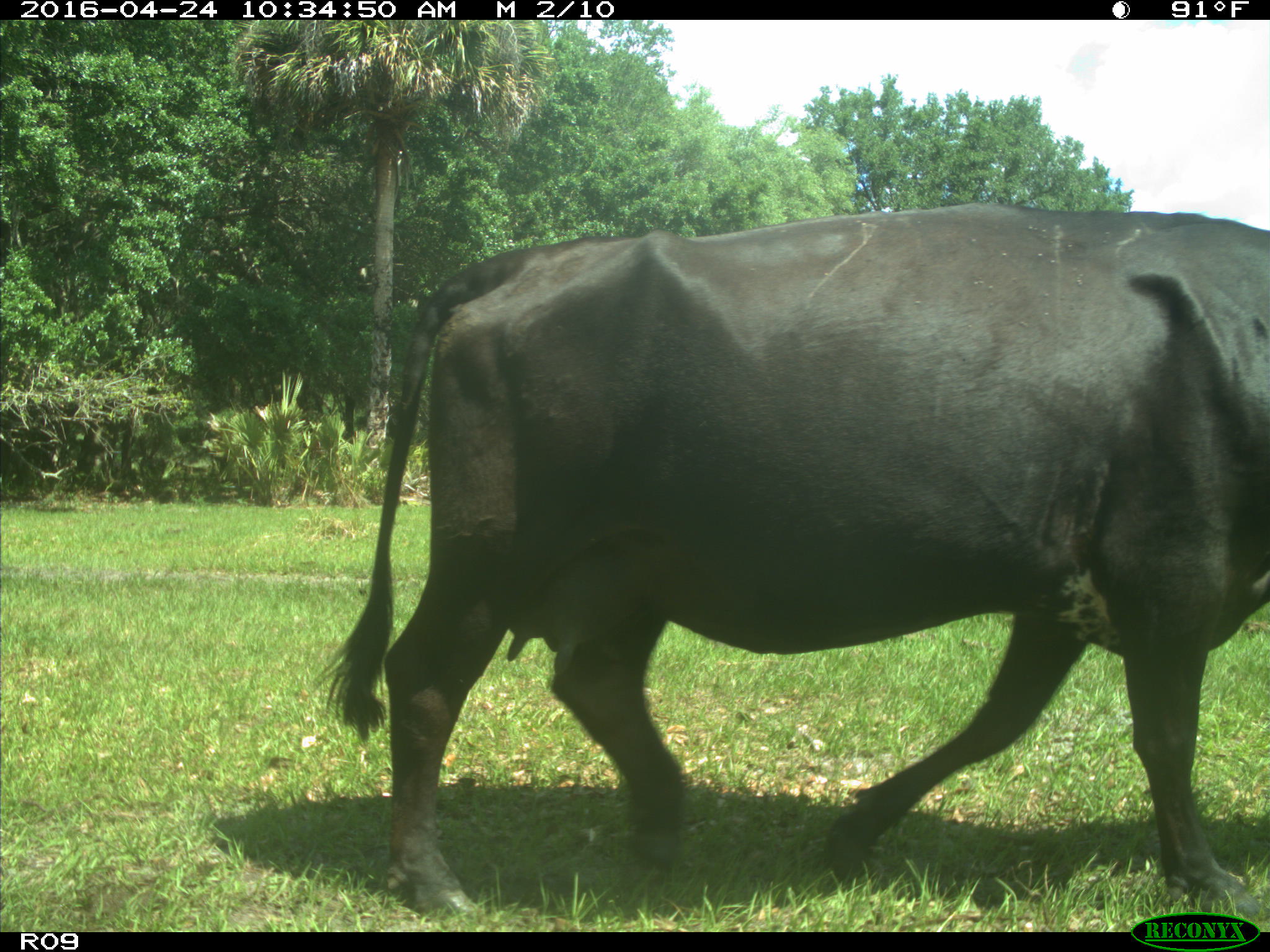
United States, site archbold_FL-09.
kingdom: Animalia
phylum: Chordata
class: Mammalia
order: Artiodactyla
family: Bovidae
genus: Bos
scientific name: Bos taurus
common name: domestic cow